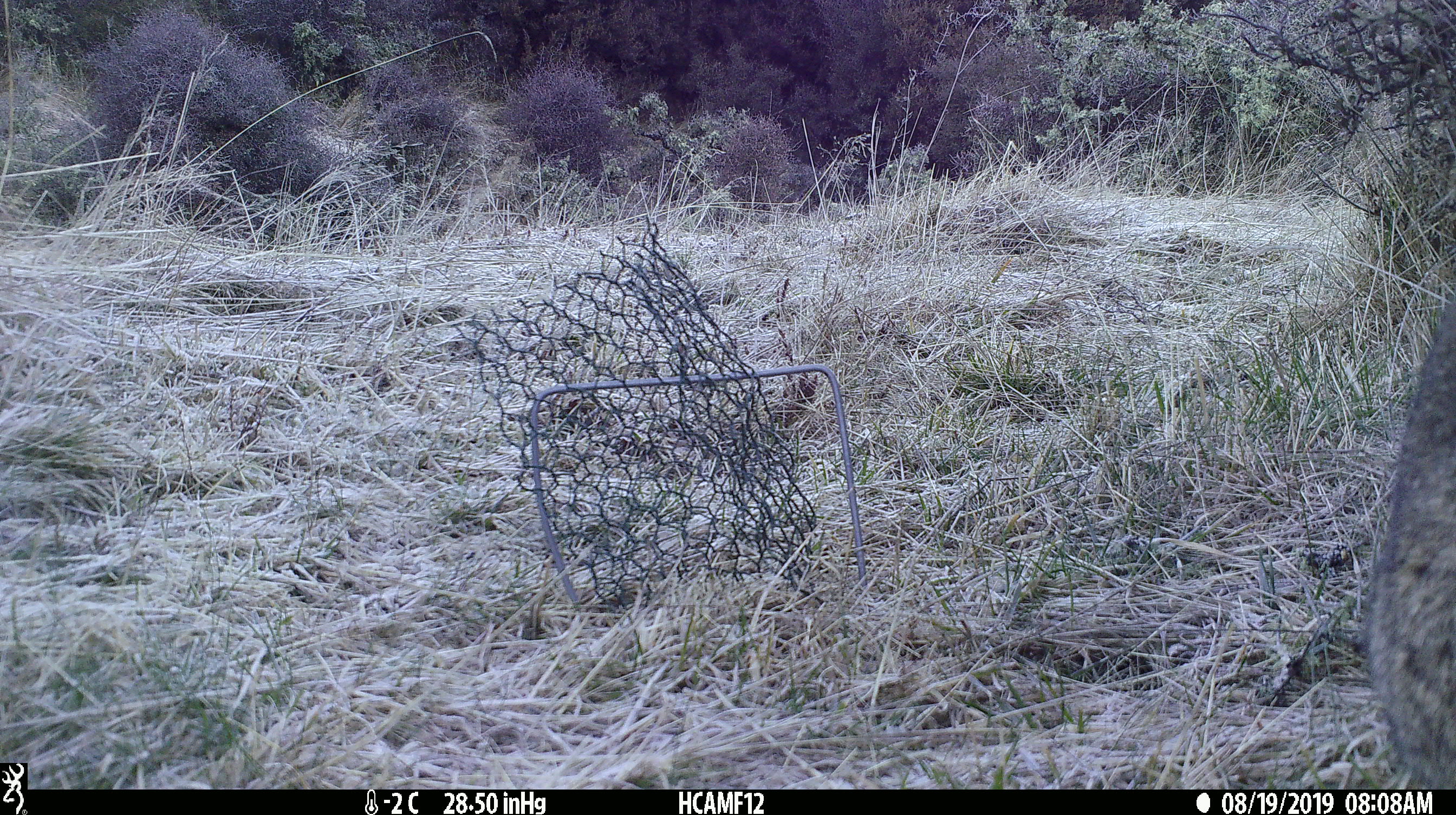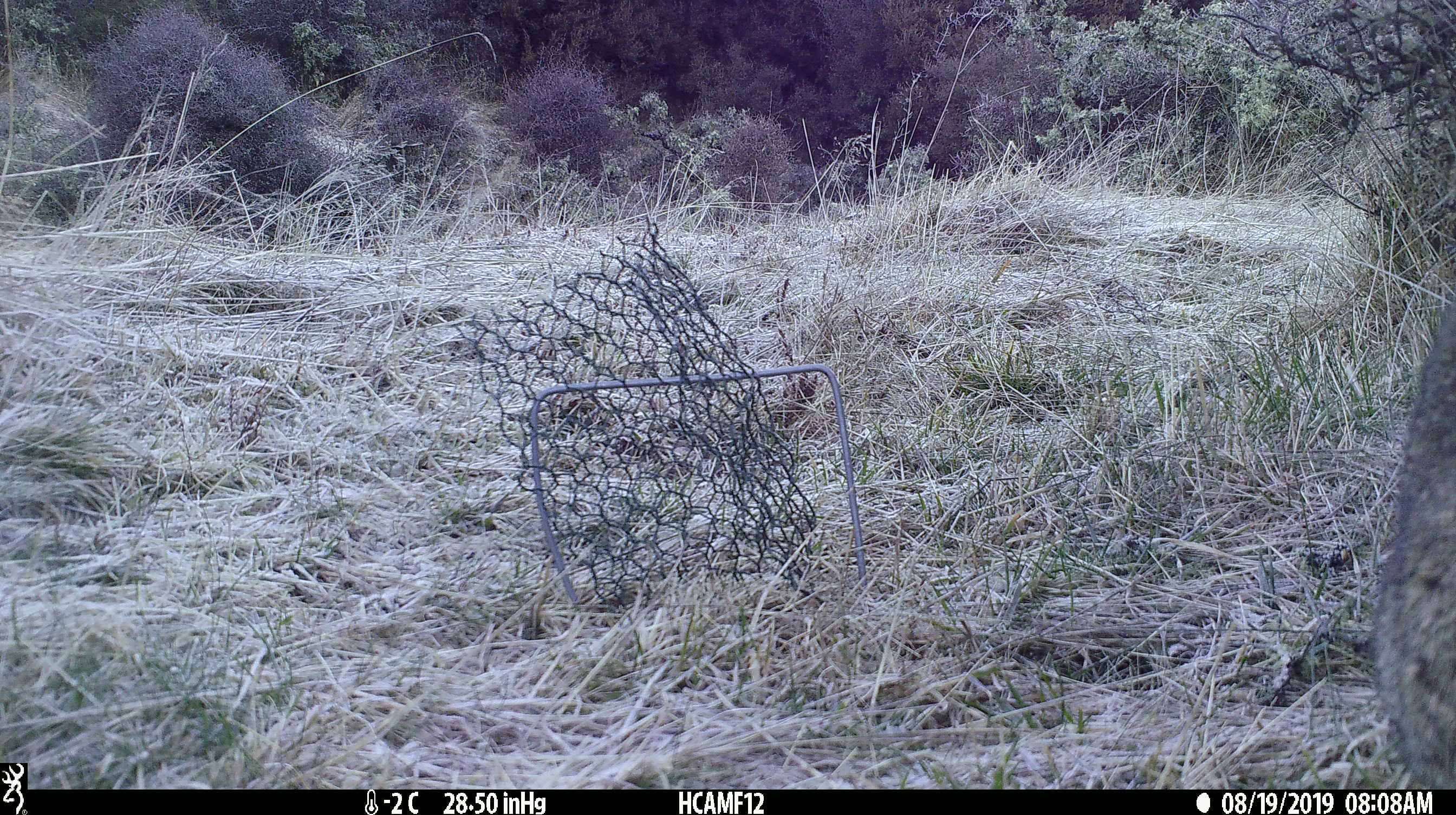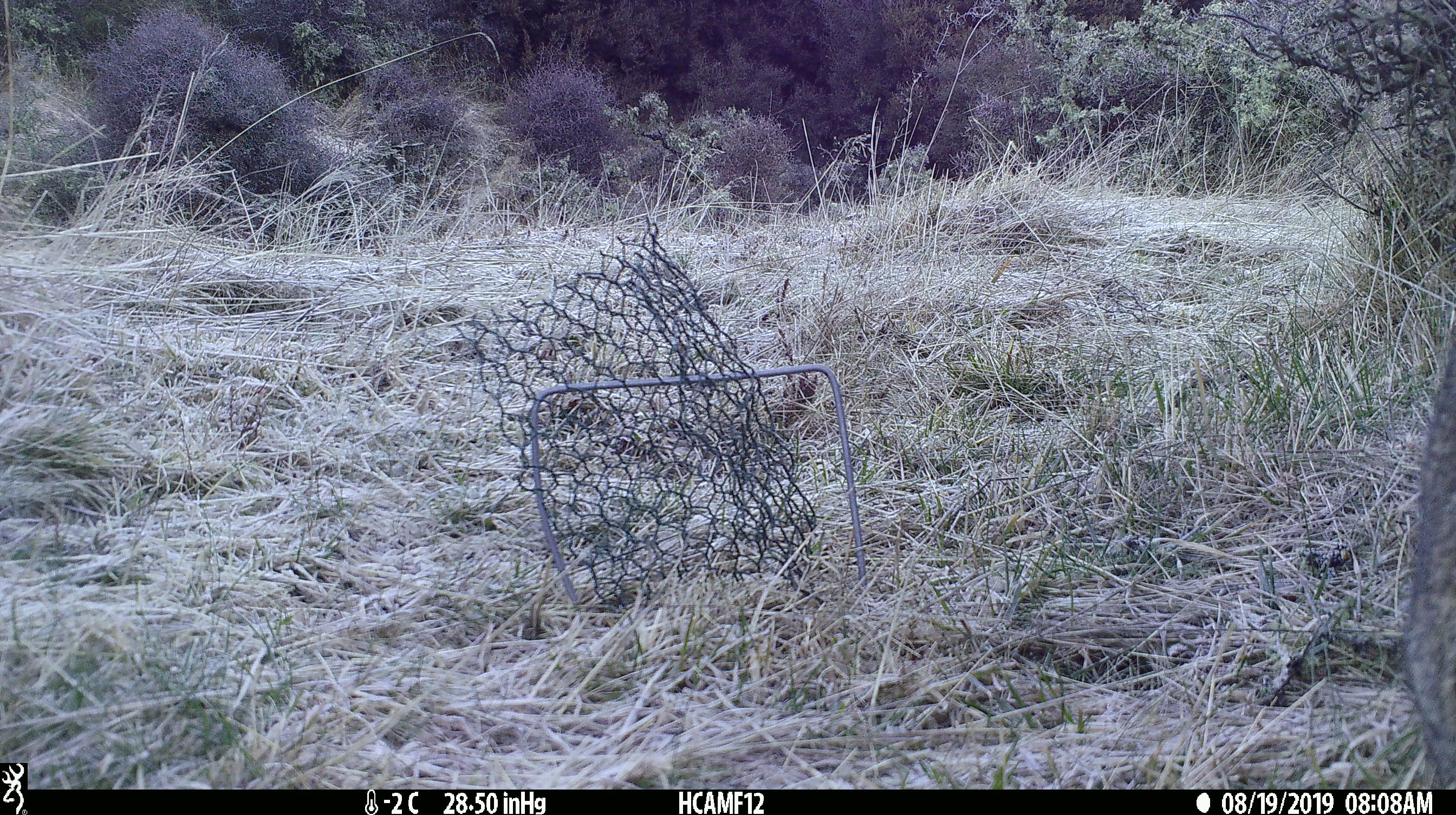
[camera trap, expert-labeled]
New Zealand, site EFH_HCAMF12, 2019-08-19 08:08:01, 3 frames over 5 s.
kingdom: Animalia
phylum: Chordata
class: Mammalia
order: Lagomorpha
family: Leporidae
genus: Oryctolagus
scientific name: Oryctolagus cuniculus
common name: european rabbit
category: rabbit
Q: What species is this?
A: Rabbit (european rabbit) (Oryctolagus cuniculus).